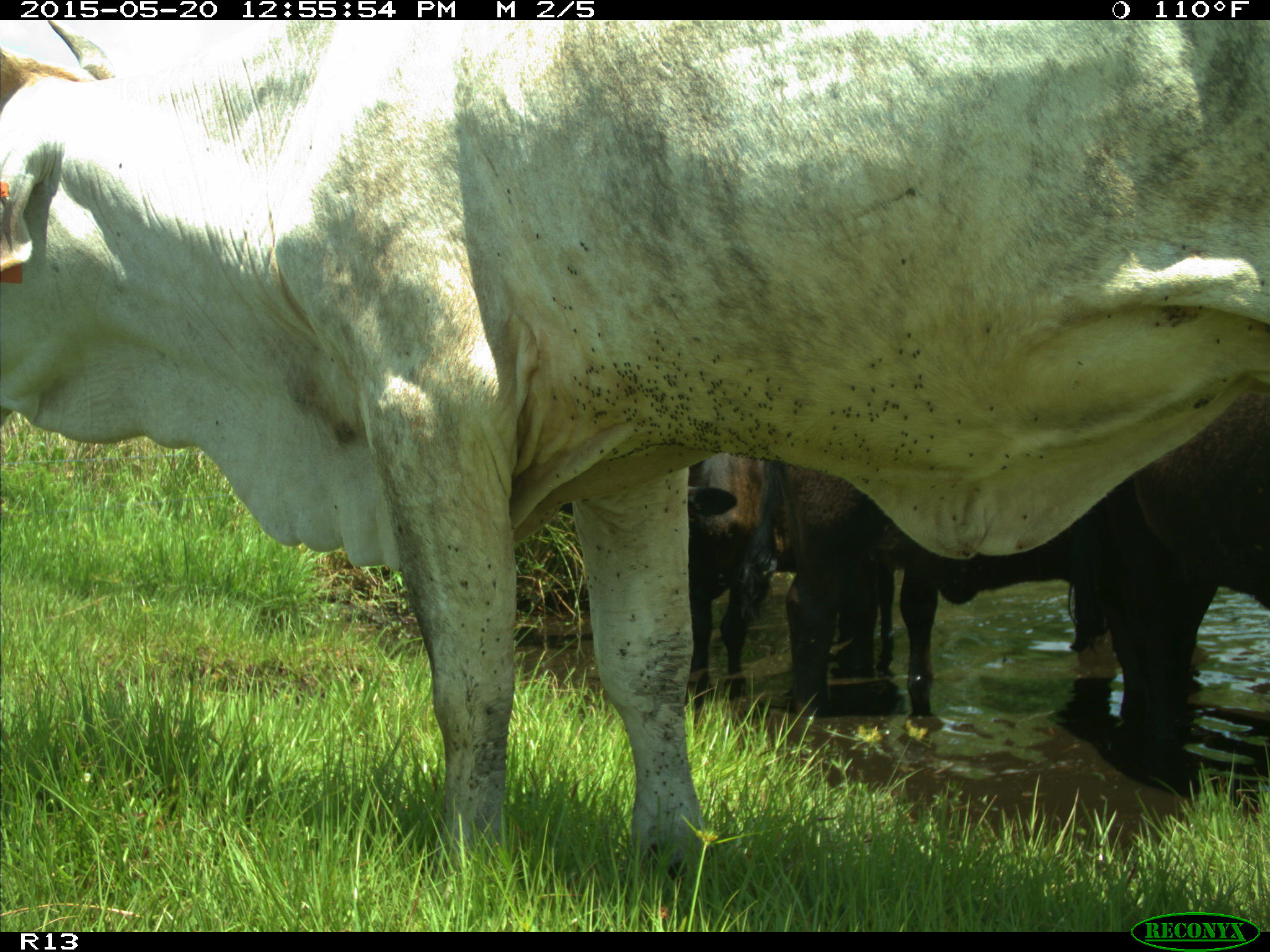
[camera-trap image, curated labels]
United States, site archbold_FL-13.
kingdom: Animalia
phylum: Chordata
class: Mammalia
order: Artiodactyla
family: Bovidae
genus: Bos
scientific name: Bos taurus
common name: domestic cow